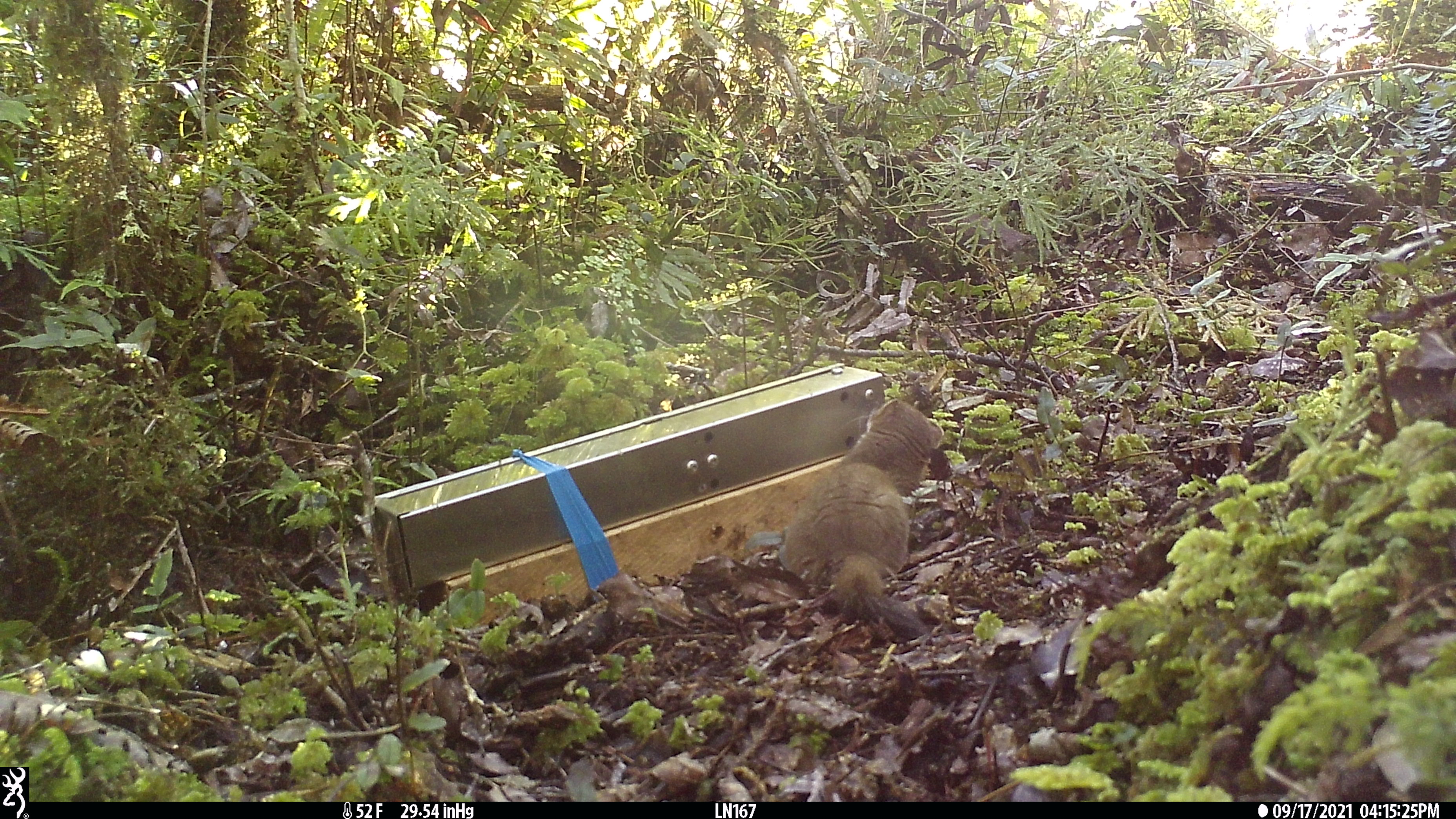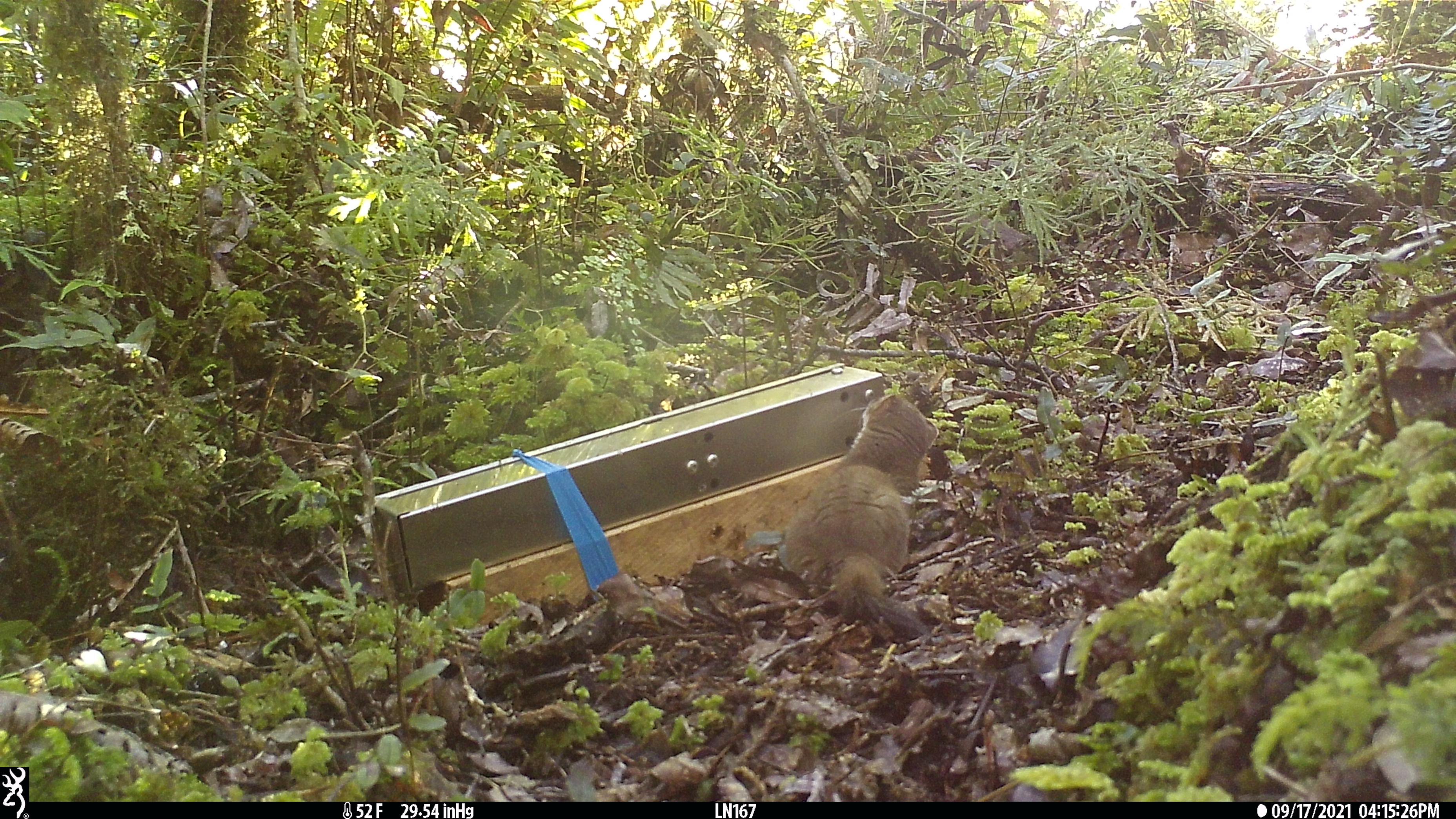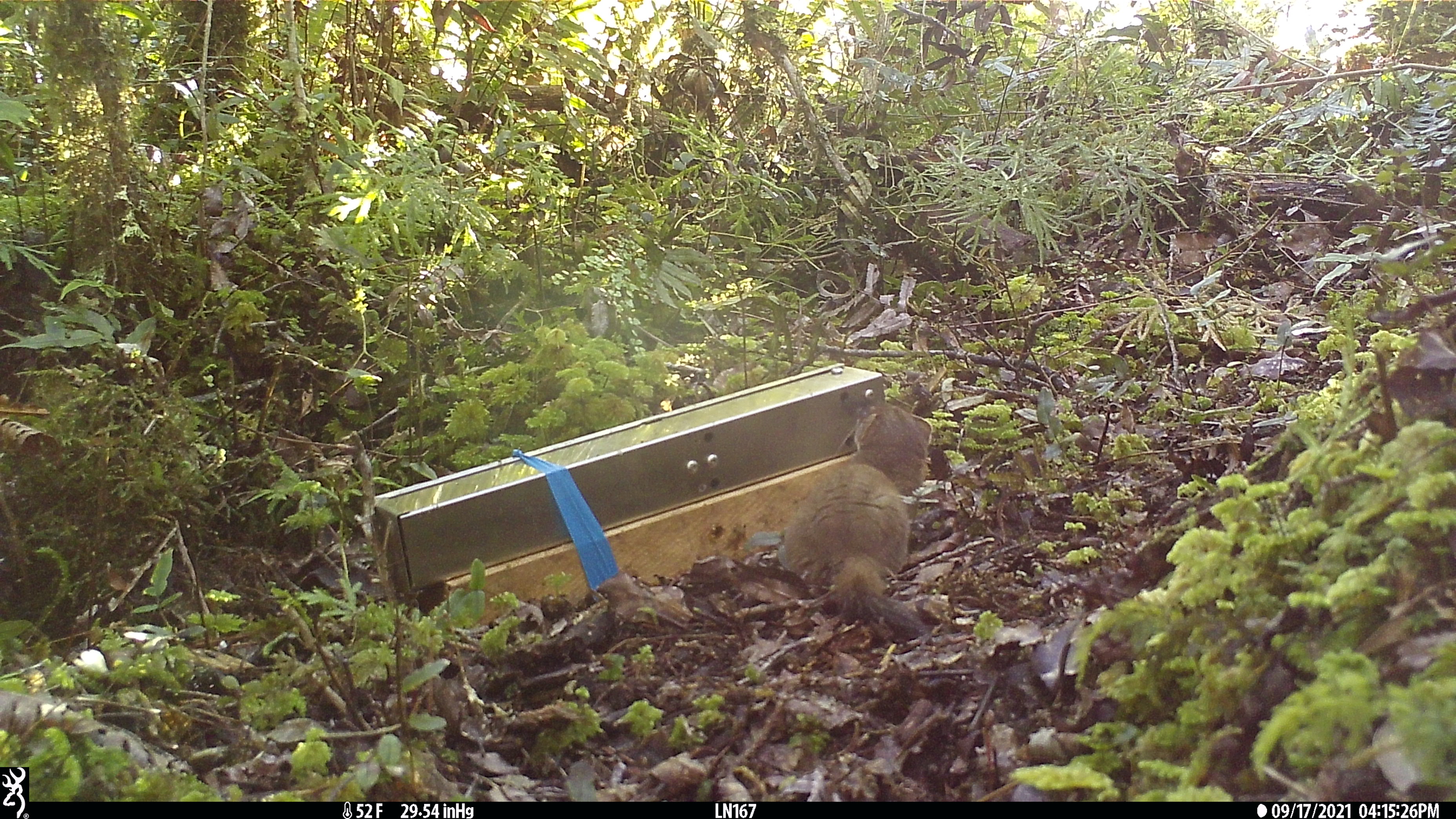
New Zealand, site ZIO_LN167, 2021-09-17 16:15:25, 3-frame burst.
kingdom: Animalia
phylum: Chordata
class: Mammalia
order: Carnivora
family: Mustelidae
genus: Mustela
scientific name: Mustela erminea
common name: stoat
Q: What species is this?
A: Stoat (Mustela erminea).